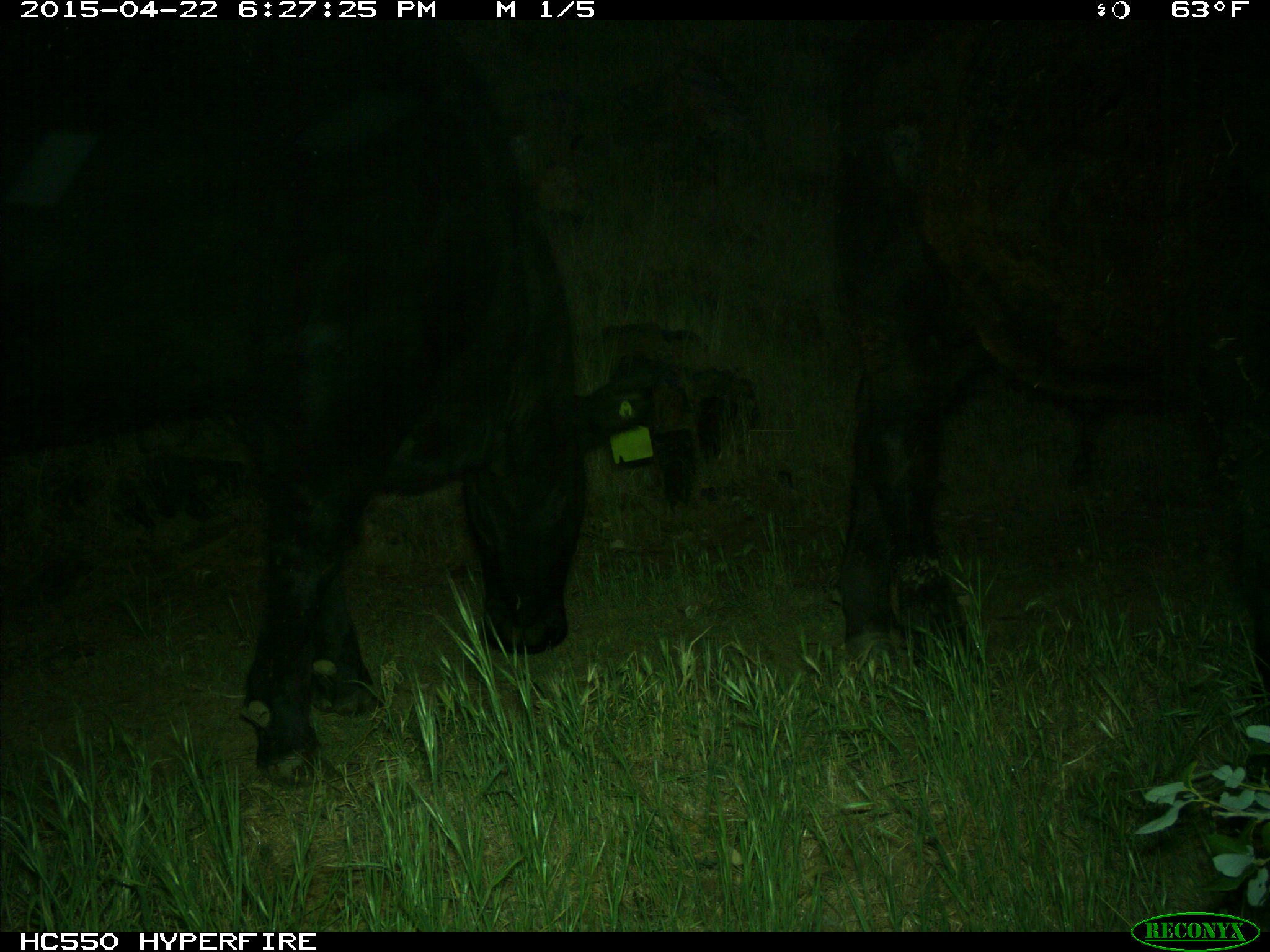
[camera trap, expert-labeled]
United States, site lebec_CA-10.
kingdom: Animalia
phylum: Chordata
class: Mammalia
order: Artiodactyla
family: Bovidae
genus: Bos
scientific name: Bos taurus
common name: domestic cow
Bos taurus (domestic cow).